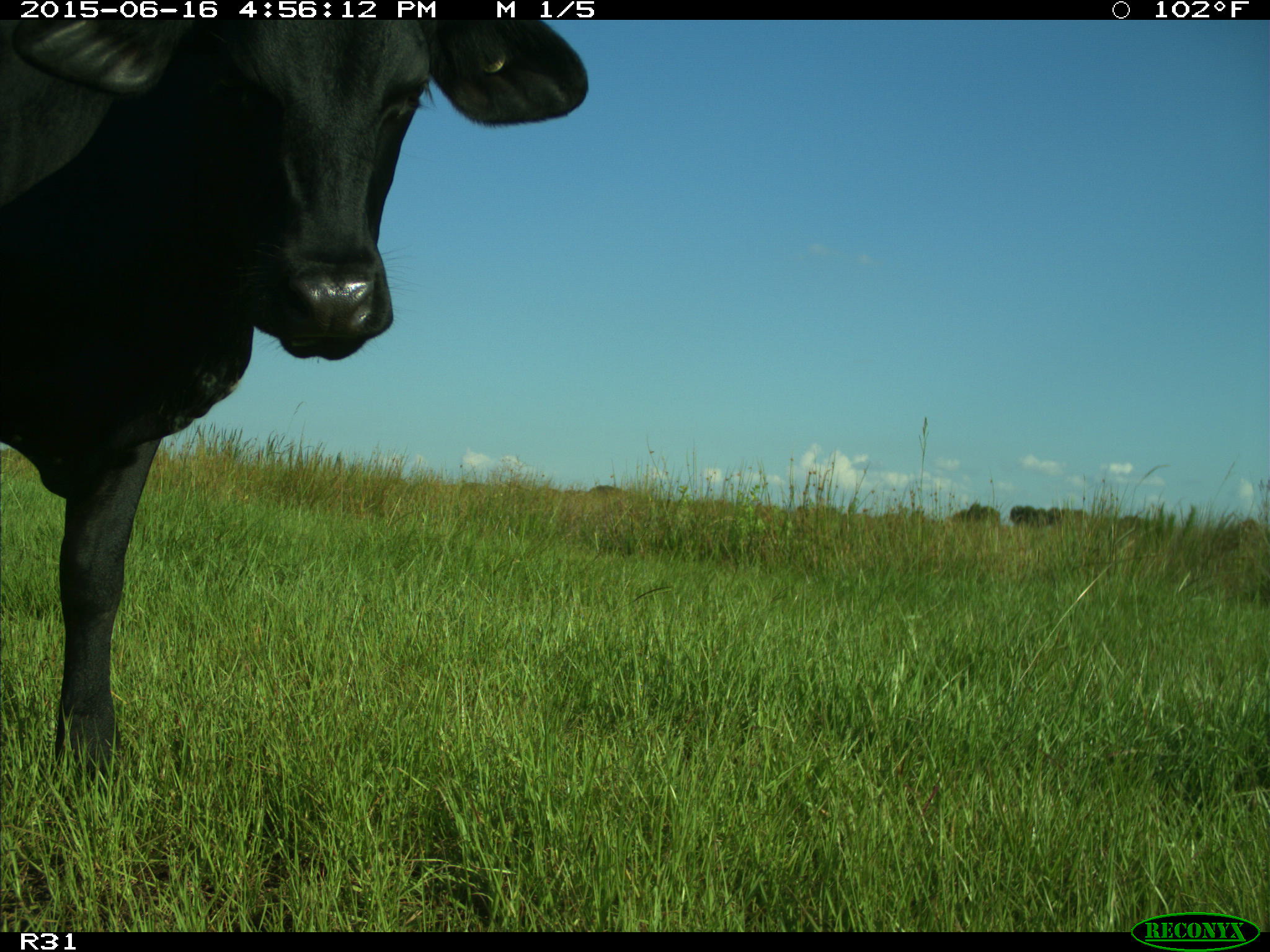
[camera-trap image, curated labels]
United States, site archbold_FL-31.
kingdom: Animalia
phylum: Chordata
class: Mammalia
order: Artiodactyla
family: Bovidae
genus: Bos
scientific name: Bos taurus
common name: domestic cow